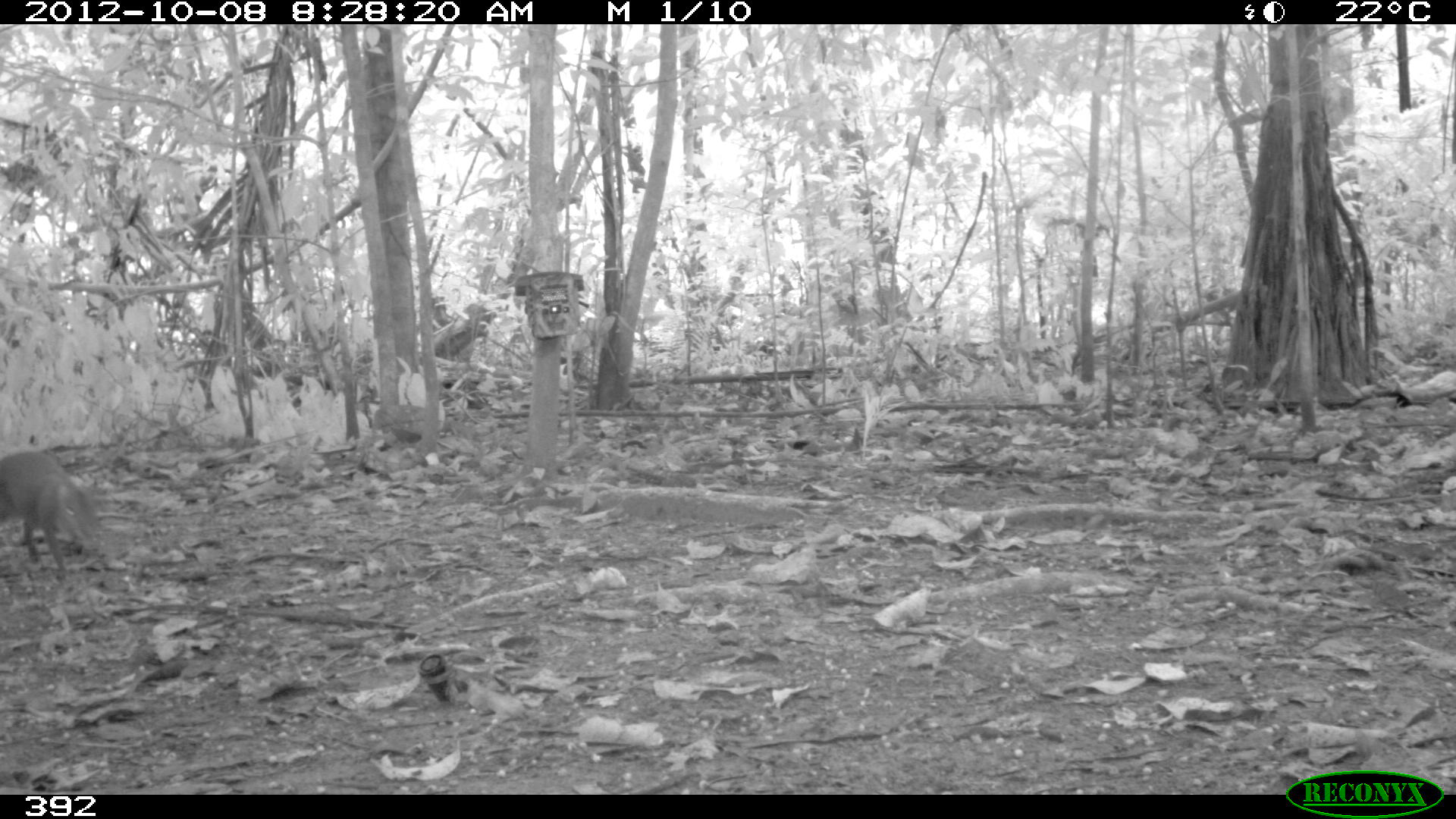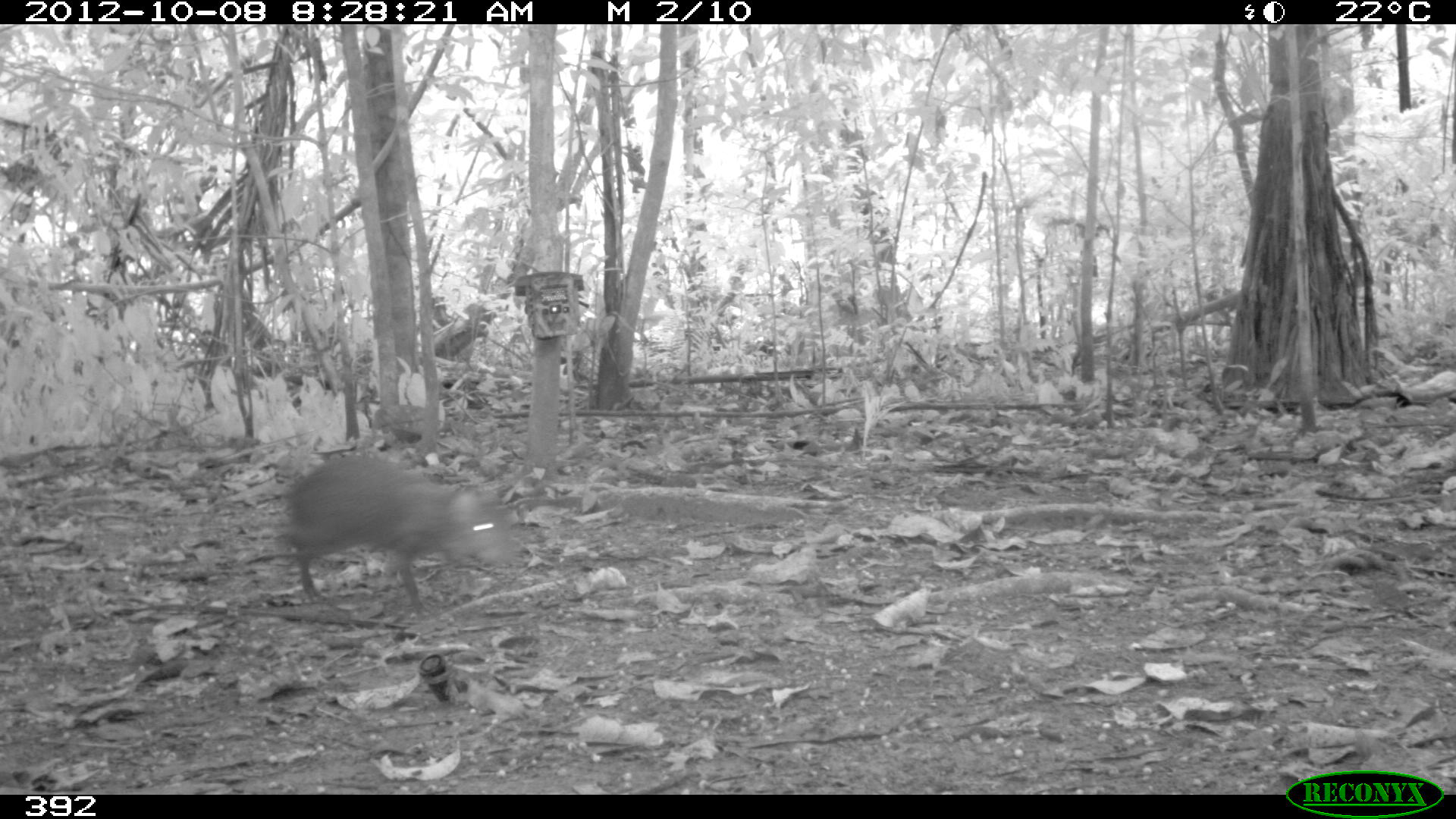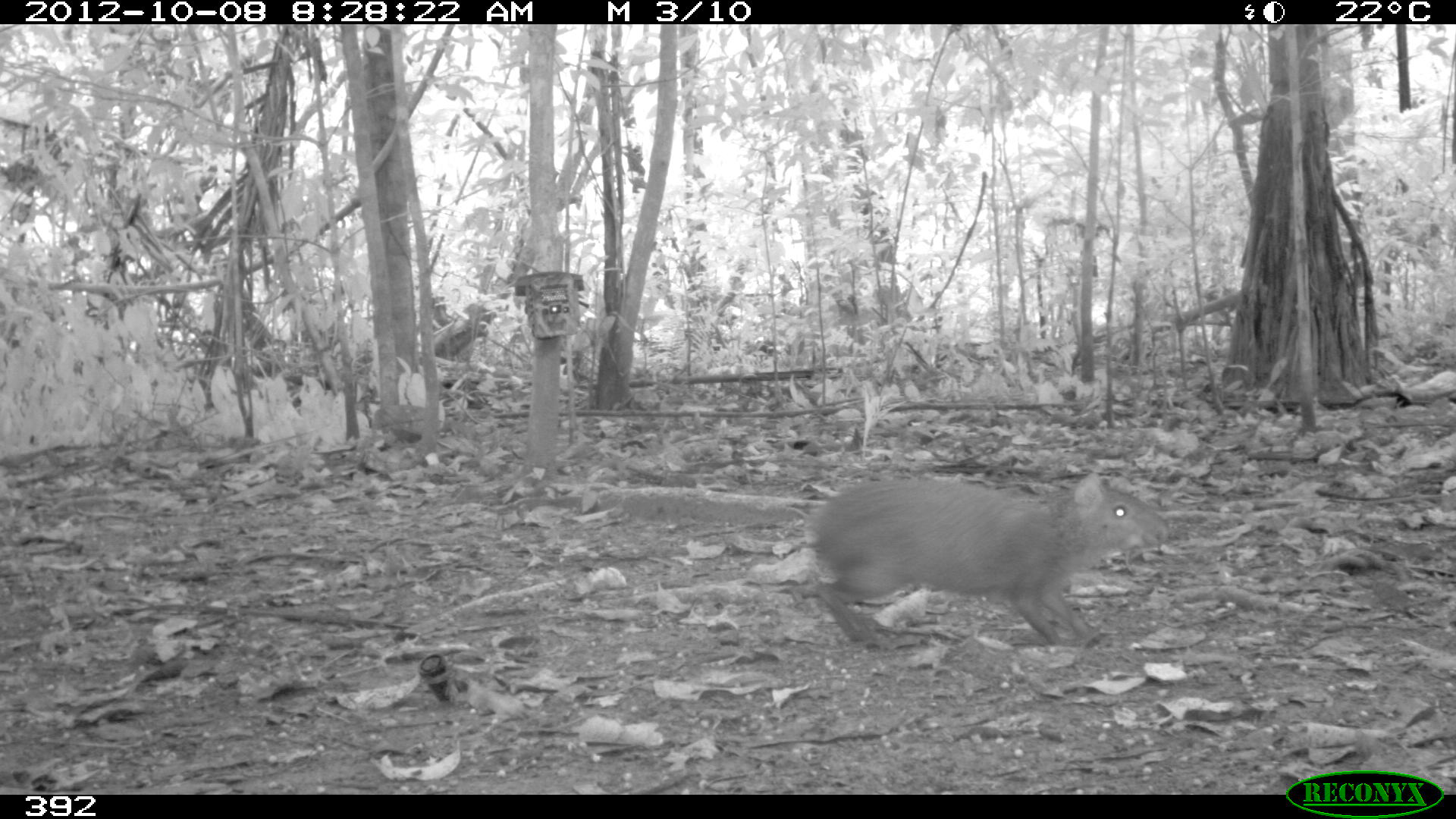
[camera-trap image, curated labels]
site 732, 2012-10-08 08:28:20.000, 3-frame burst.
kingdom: Animalia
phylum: Chordata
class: Mammalia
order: Rodentia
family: Dasyproctidae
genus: Dasyprocta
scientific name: Dasyprocta punctata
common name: central american agouti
Dasyprocta punctata (central american agouti).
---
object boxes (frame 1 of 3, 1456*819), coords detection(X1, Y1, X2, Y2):
dasyprocta punctata: detection(0, 448, 99, 574)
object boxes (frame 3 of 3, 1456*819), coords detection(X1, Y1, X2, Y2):
dasyprocta punctata: detection(806, 472, 1170, 646)